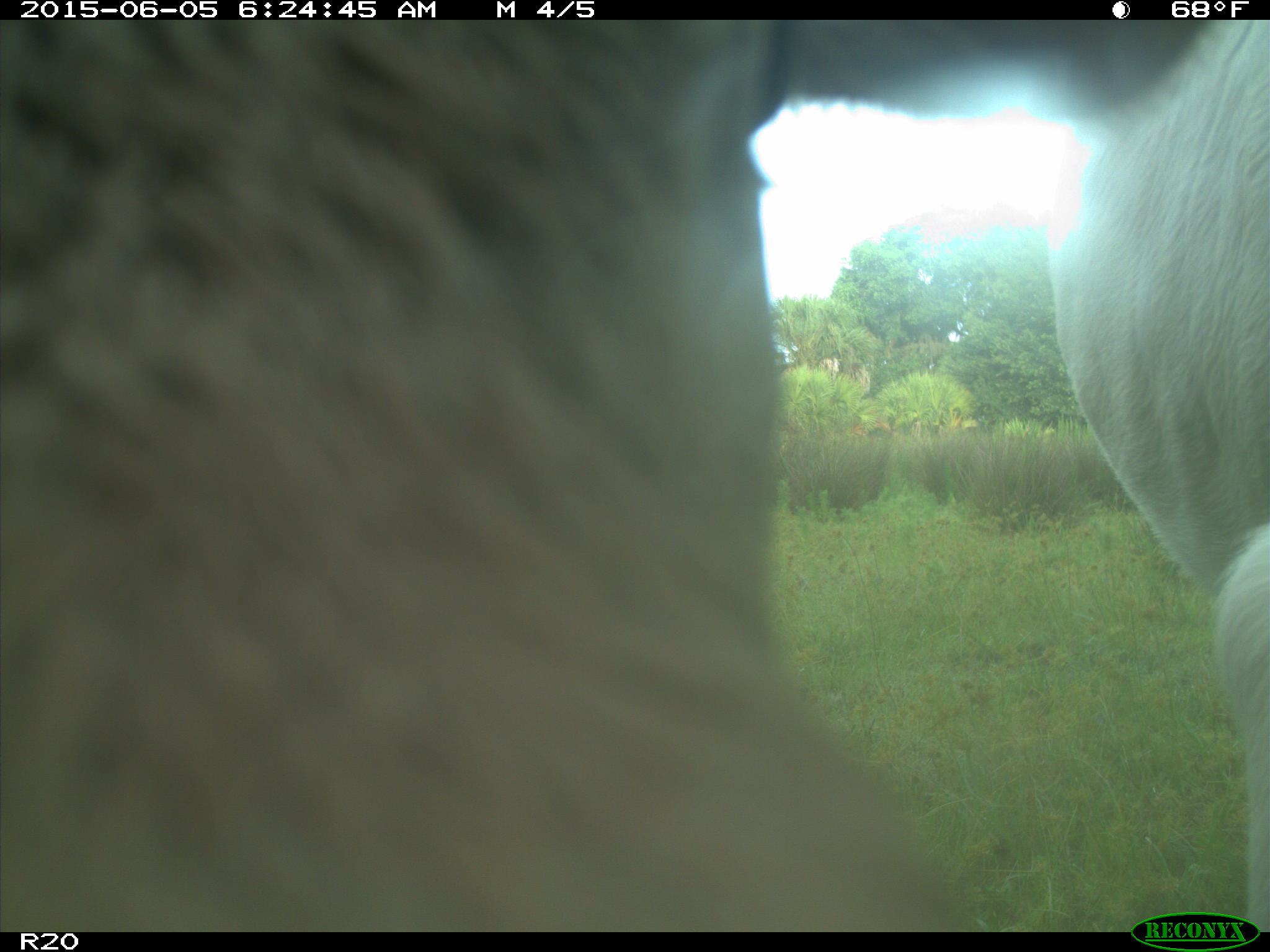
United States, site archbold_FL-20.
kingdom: Animalia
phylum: Chordata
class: Mammalia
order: Artiodactyla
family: Bovidae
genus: Bos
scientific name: Bos taurus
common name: domestic cow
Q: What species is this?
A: Bos taurus (domestic cow).